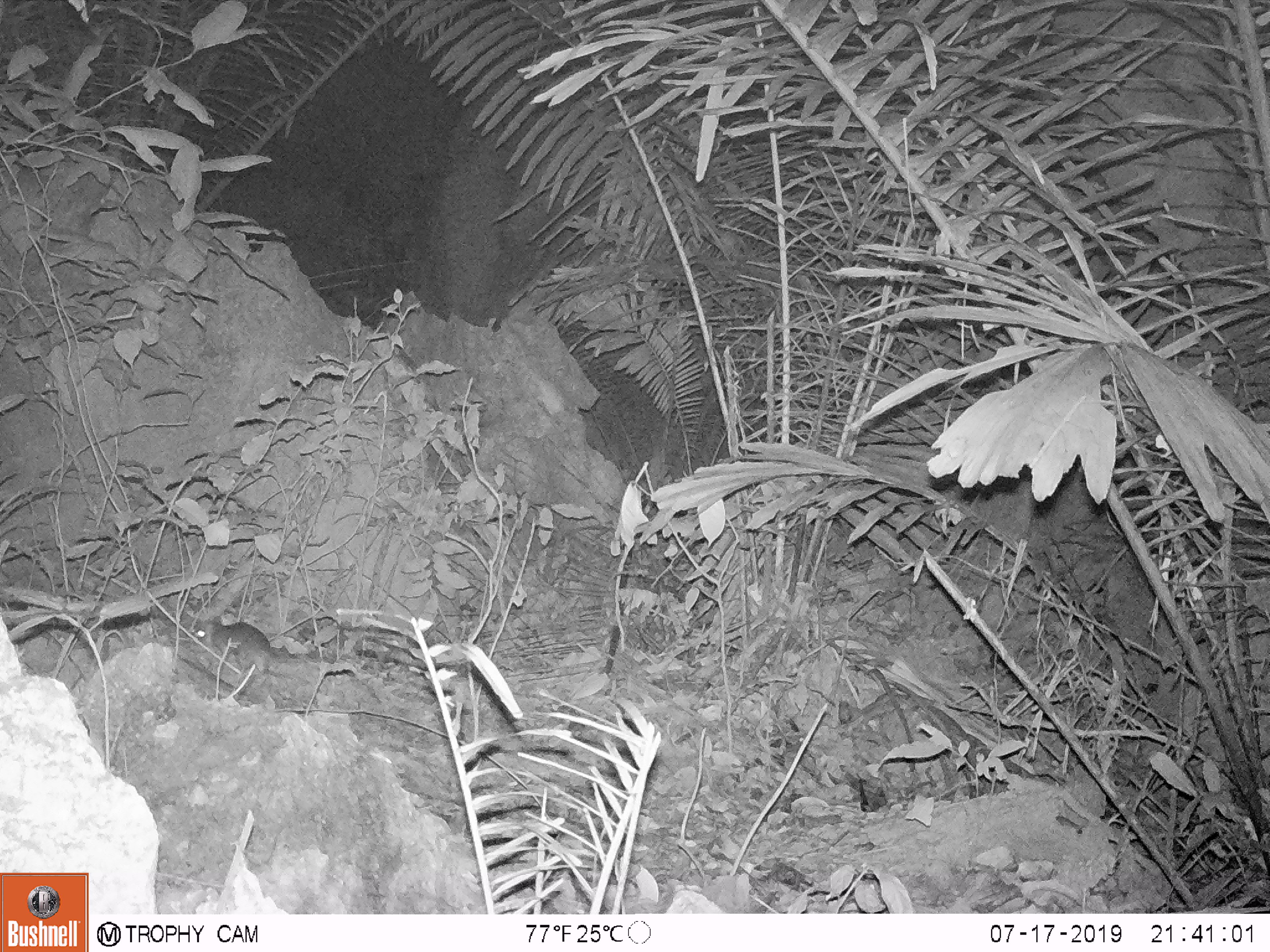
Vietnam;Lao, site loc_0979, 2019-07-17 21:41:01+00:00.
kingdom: Animalia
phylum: Chordata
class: Mammalia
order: Rodentia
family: Muridae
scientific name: Muridae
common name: old-world mice and rats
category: unidentified murid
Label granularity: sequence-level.